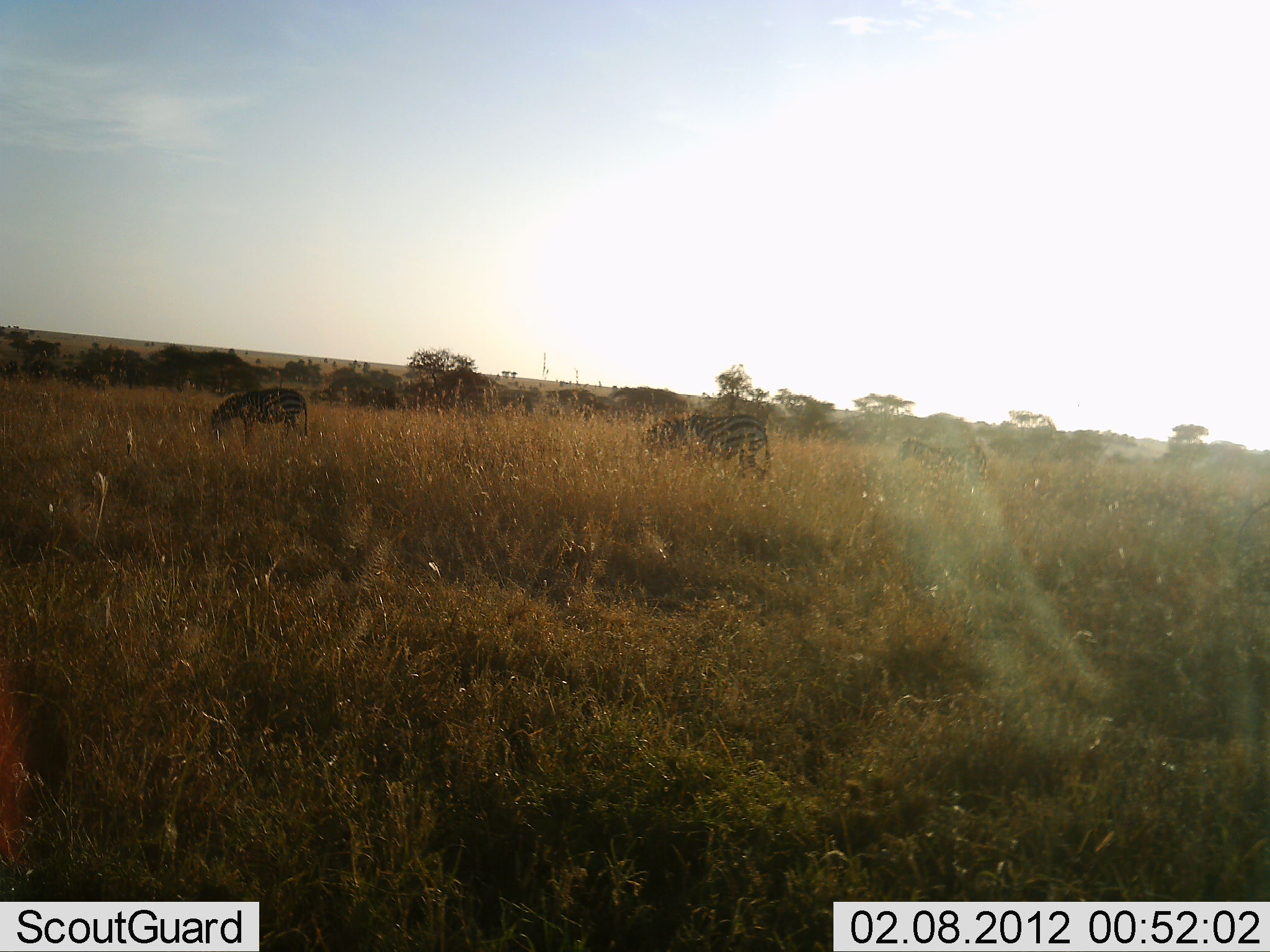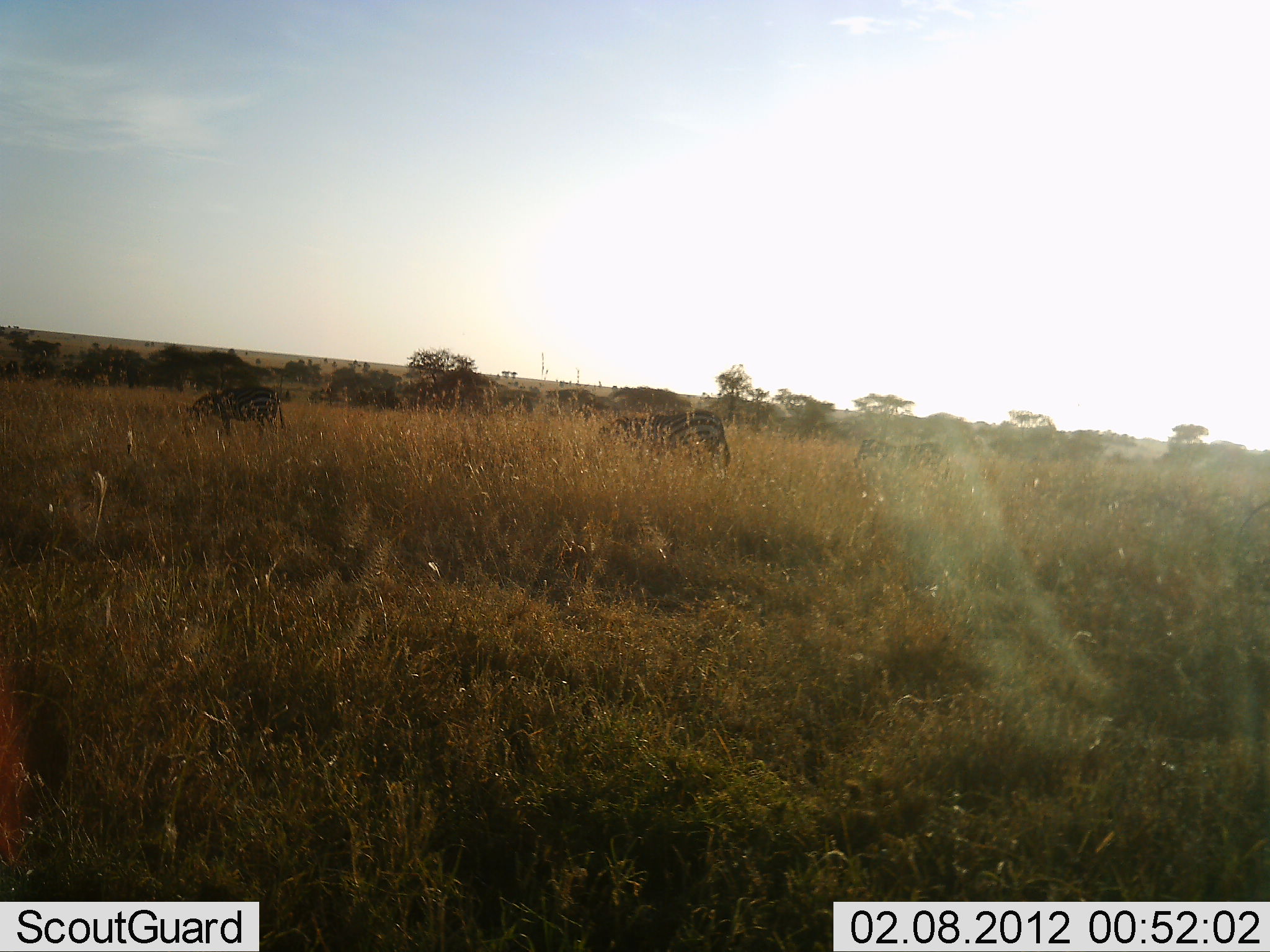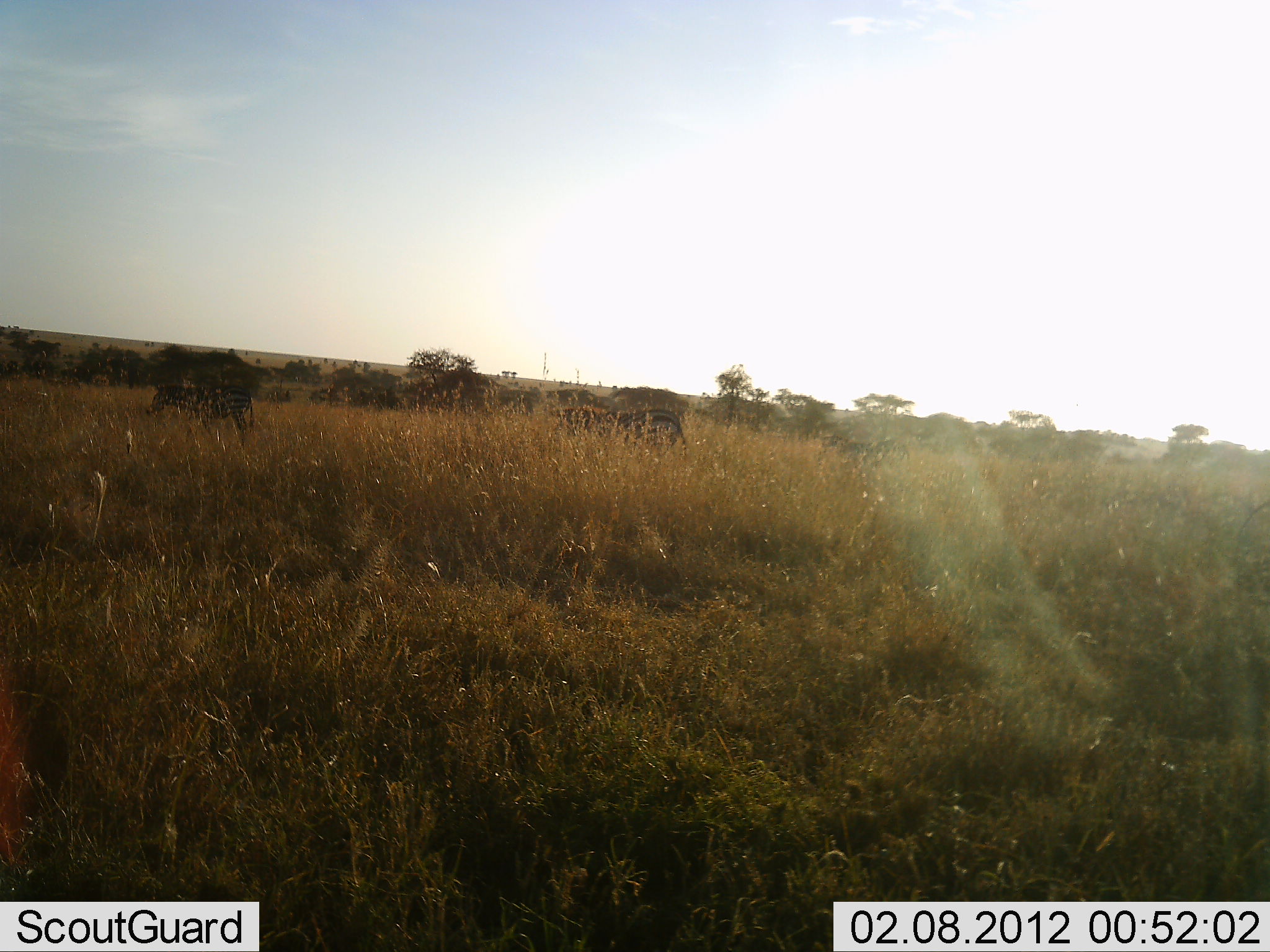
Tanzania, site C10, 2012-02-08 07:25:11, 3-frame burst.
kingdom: Animalia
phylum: Chordata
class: Mammalia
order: Perissodactyla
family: Equidae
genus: Equus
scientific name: Equus quagga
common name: plains zebra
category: zebra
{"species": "zebra (plains zebra) (Equus quagga)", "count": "3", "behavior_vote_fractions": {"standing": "0%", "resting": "0%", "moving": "80%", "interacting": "0%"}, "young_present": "17%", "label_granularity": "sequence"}